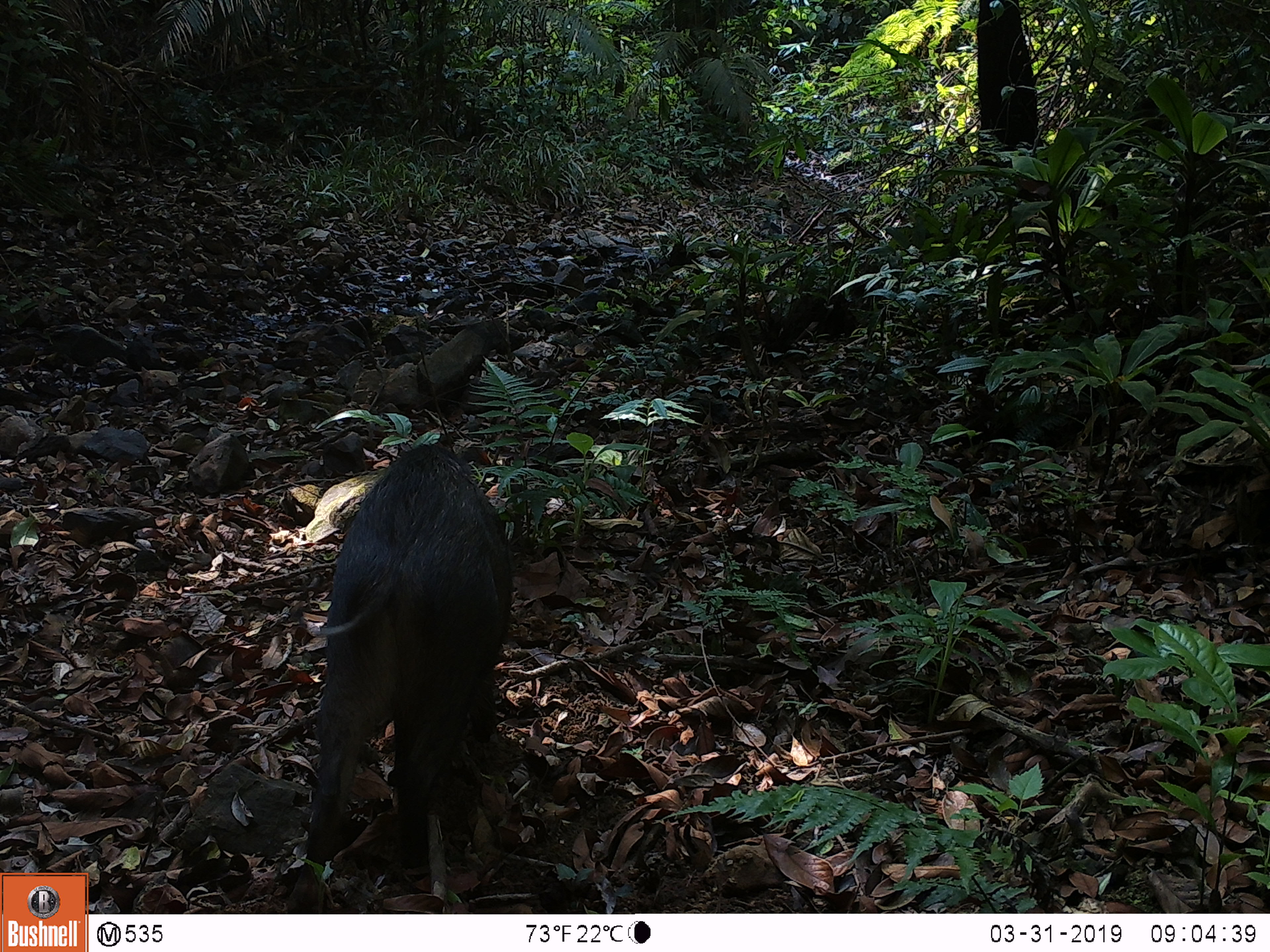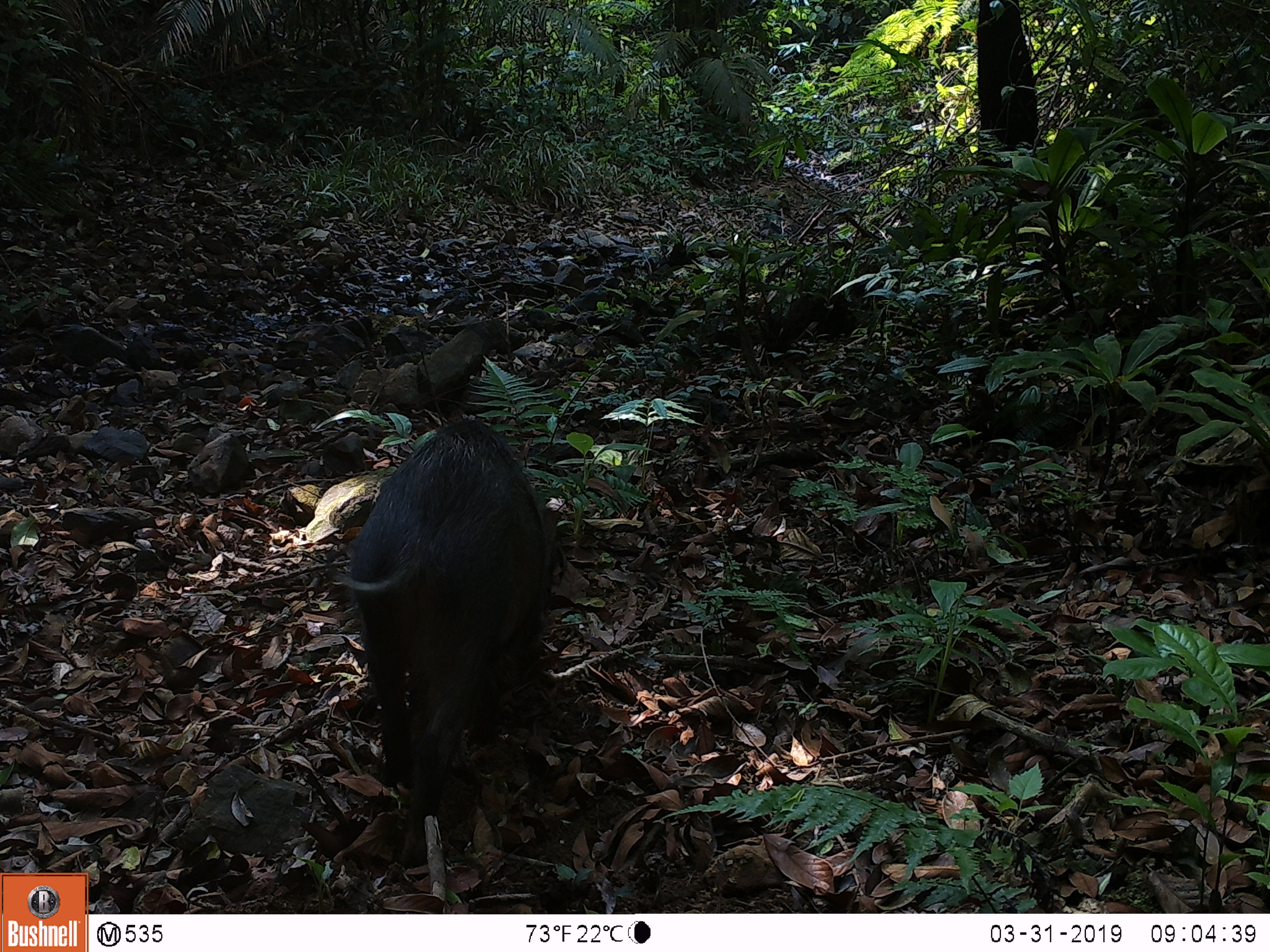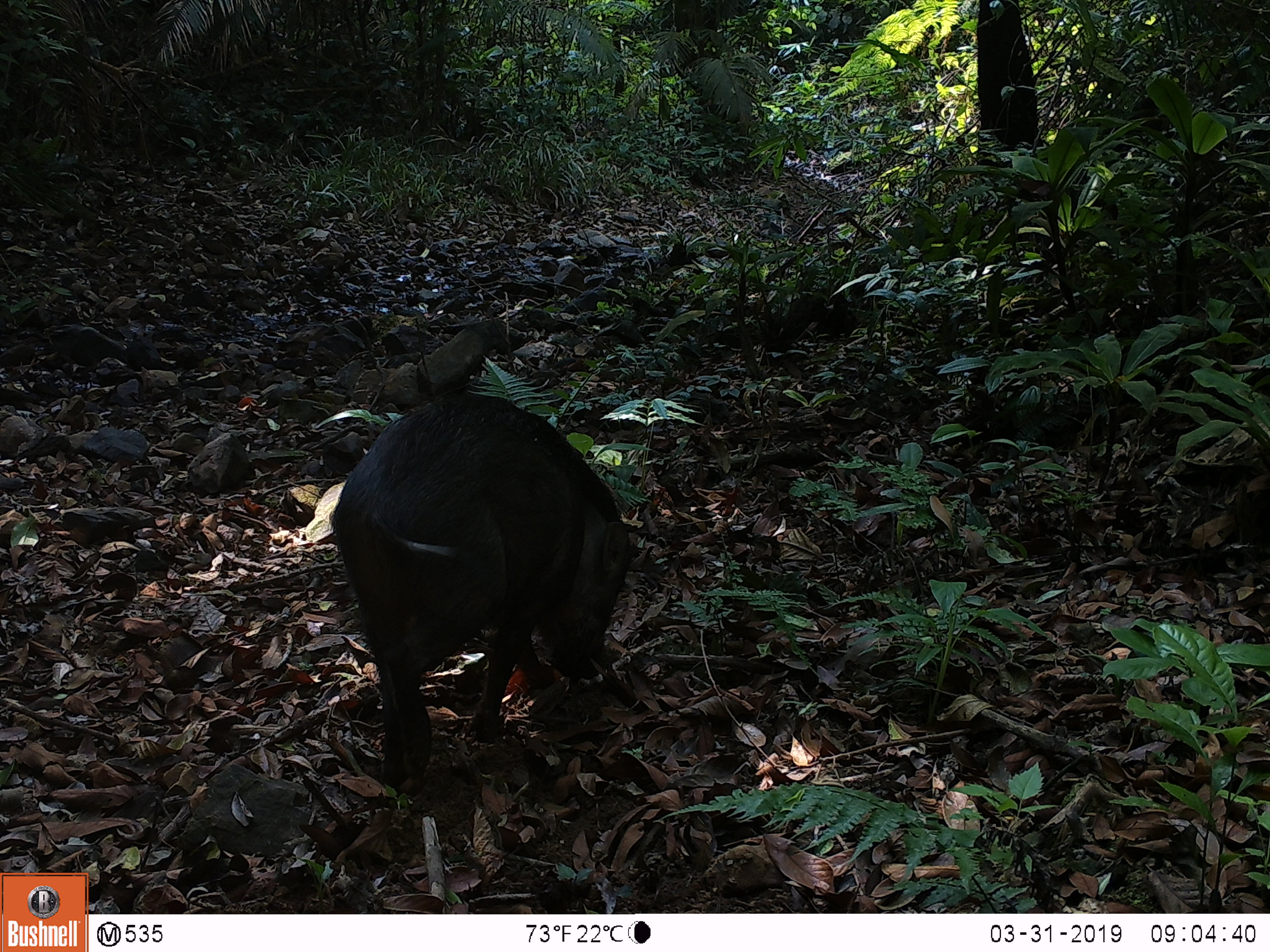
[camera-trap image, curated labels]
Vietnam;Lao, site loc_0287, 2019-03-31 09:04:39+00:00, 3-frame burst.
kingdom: Animalia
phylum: Chordata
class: Mammalia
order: Artiodactyla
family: Suidae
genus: Sus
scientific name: Sus scrofa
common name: eurasian wild pig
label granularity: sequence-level